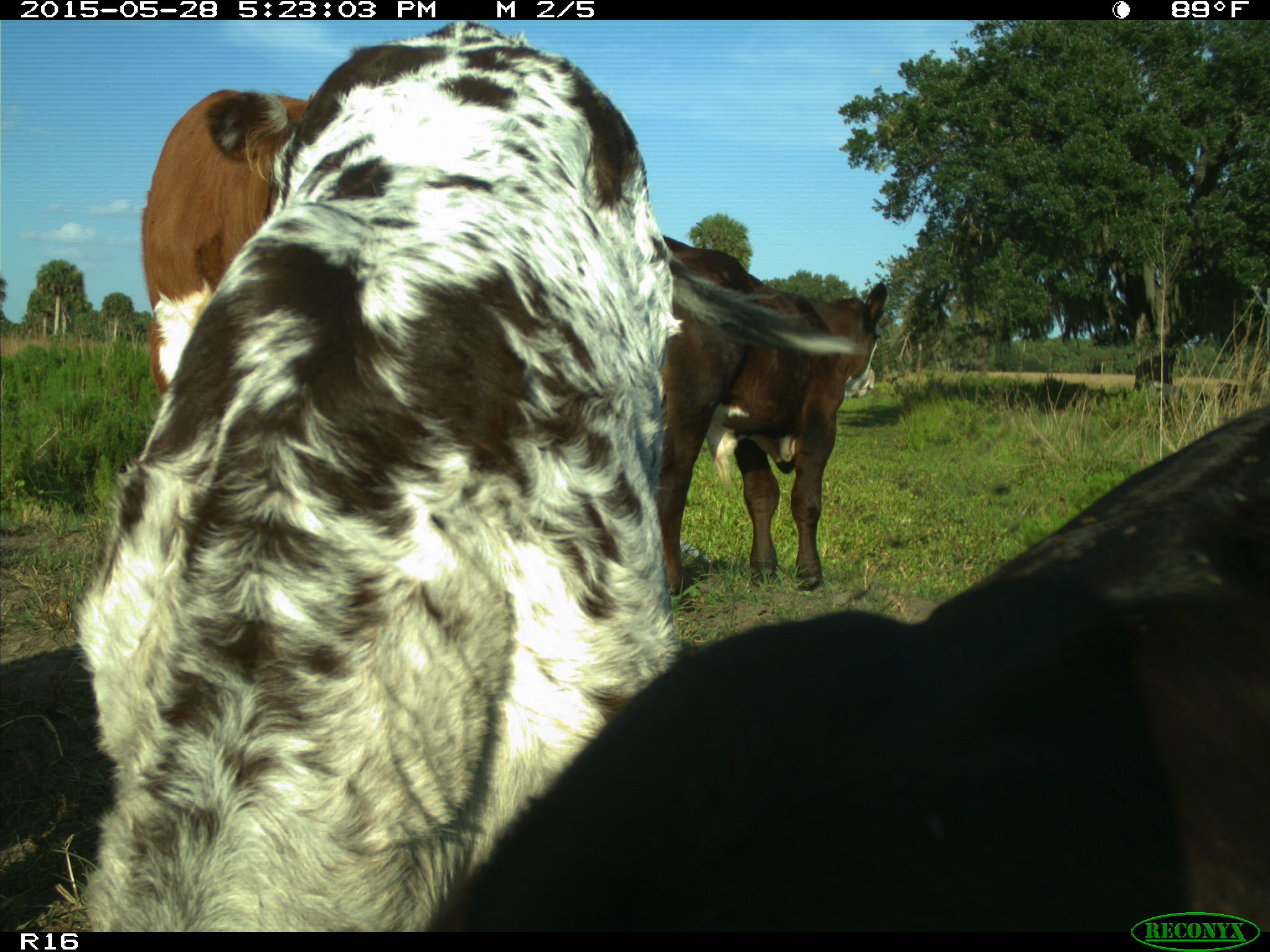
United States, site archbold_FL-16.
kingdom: Animalia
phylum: Chordata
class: Mammalia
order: Artiodactyla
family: Bovidae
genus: Bos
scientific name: Bos taurus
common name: domestic cow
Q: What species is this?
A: Bos taurus (domestic cow).